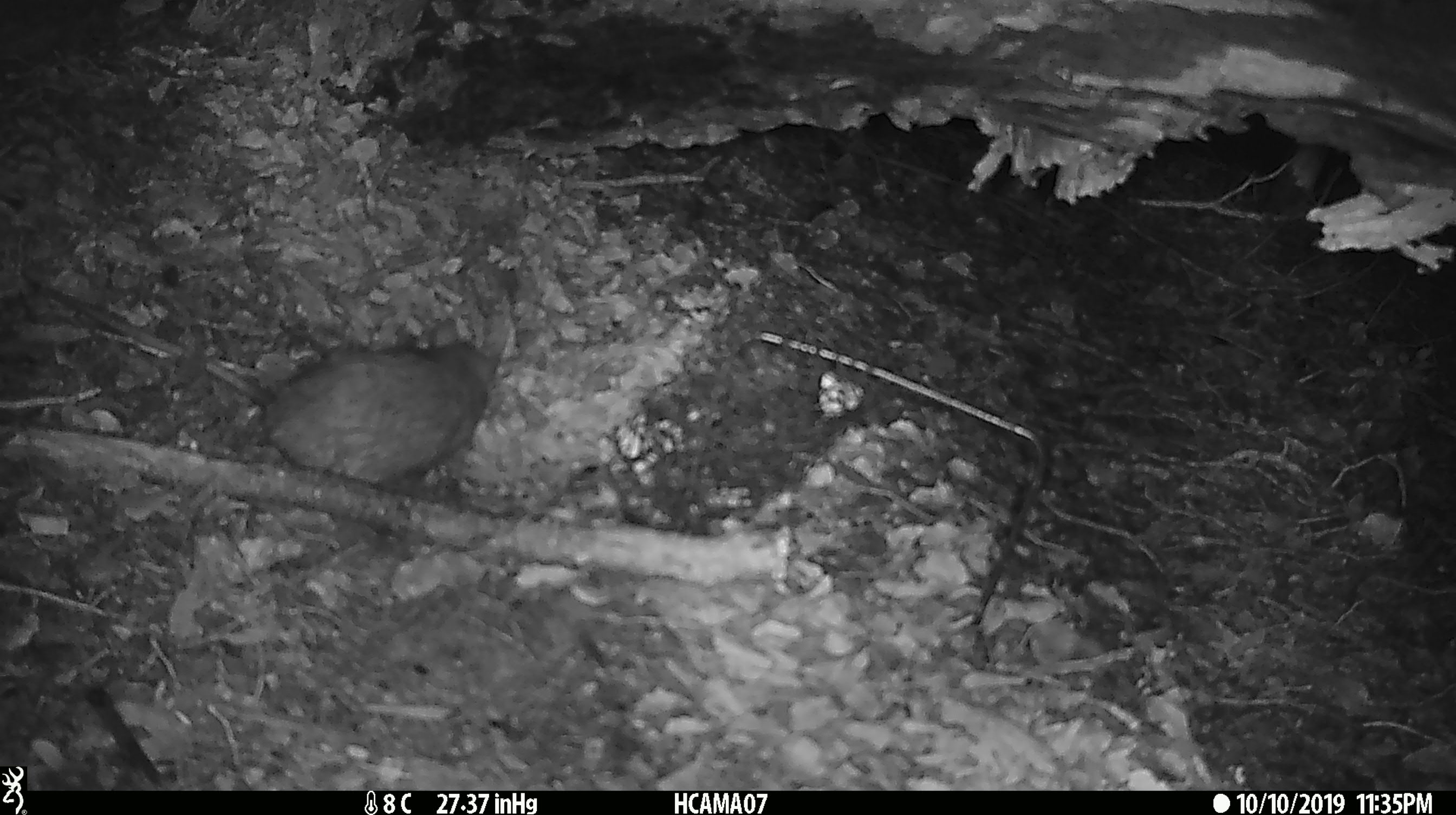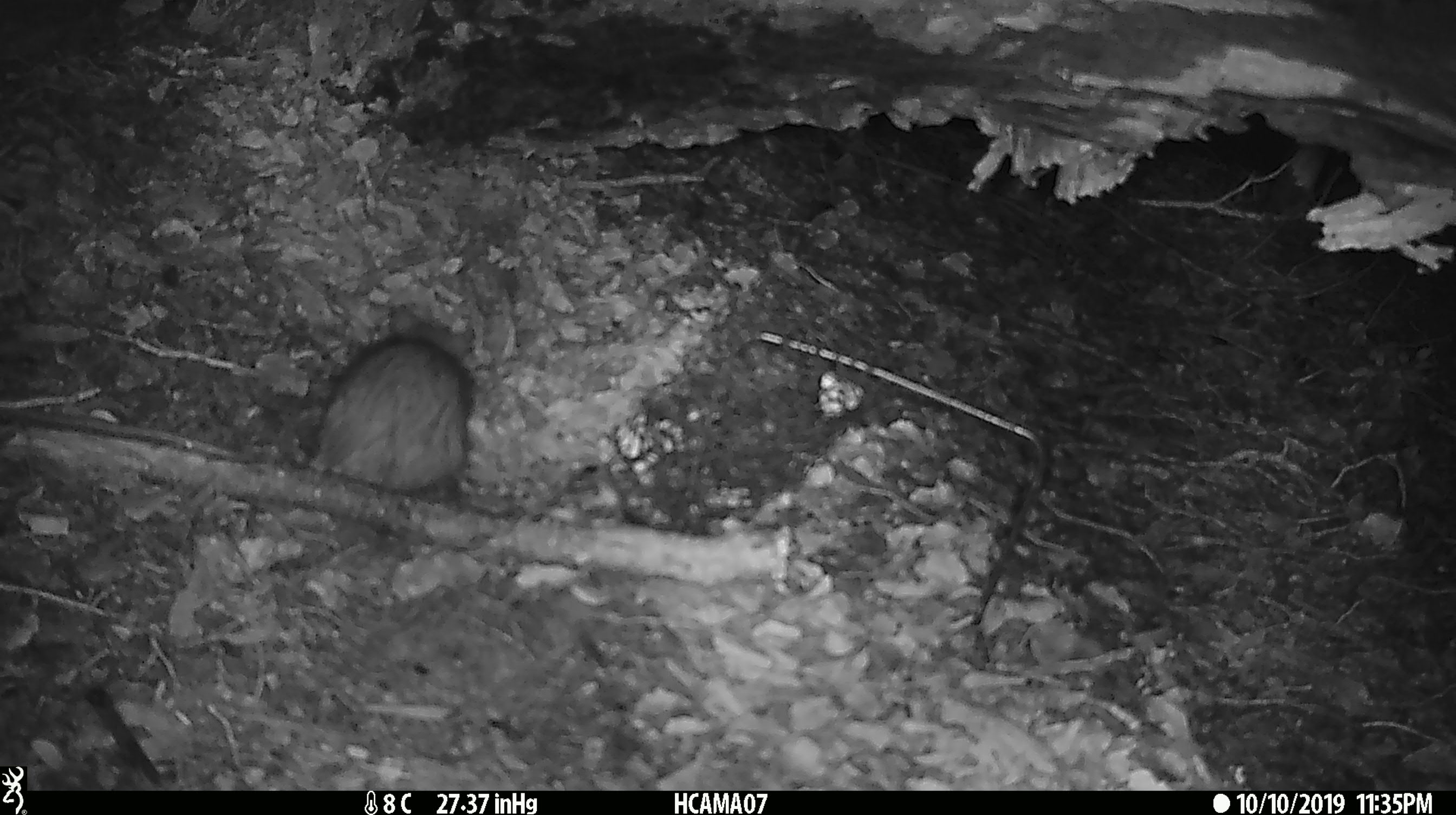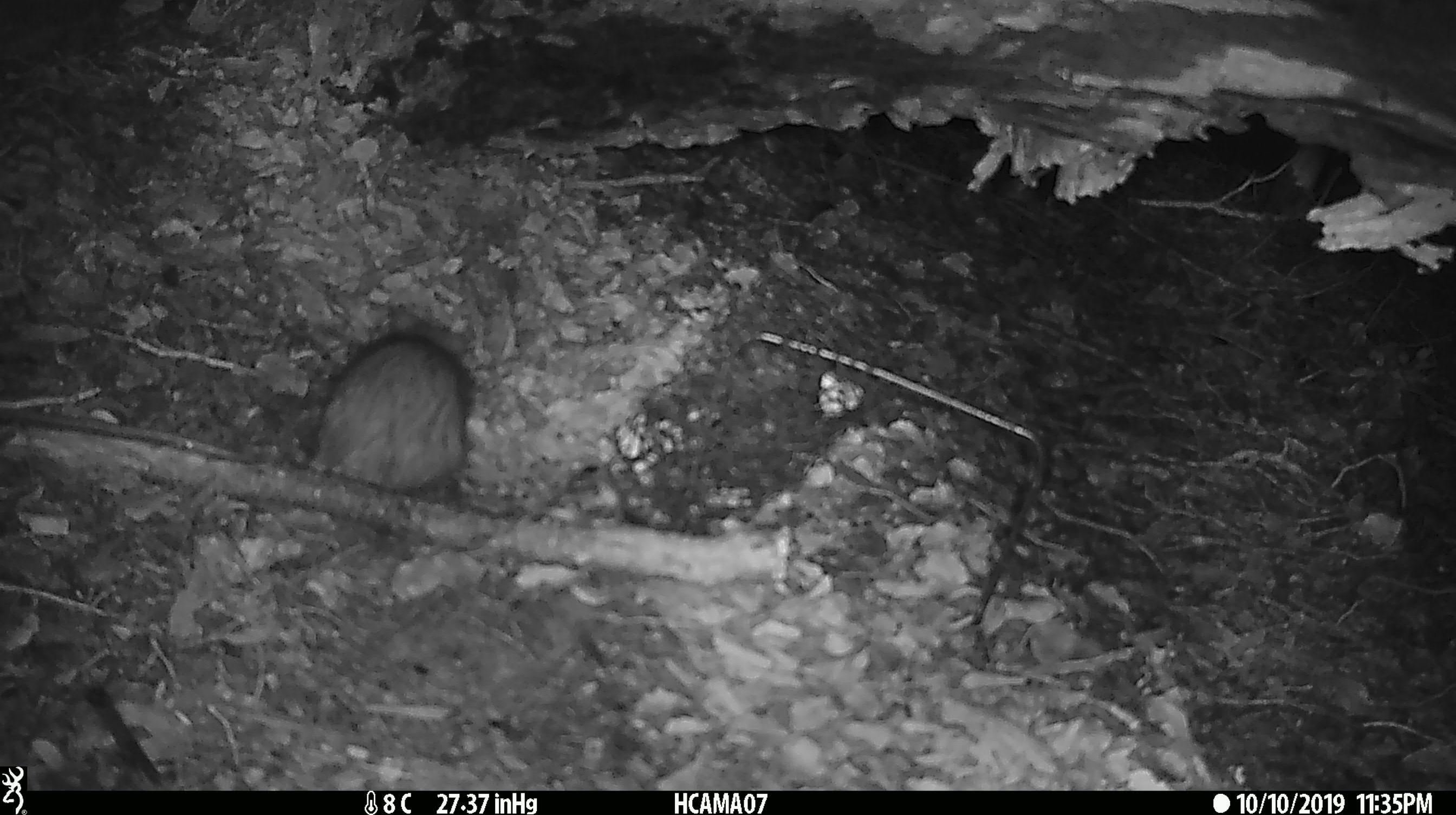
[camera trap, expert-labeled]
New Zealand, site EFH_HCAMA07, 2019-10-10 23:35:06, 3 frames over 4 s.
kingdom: Animalia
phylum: Chordata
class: Mammalia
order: Rodentia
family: Muridae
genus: Rattus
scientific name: Rattus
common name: rat